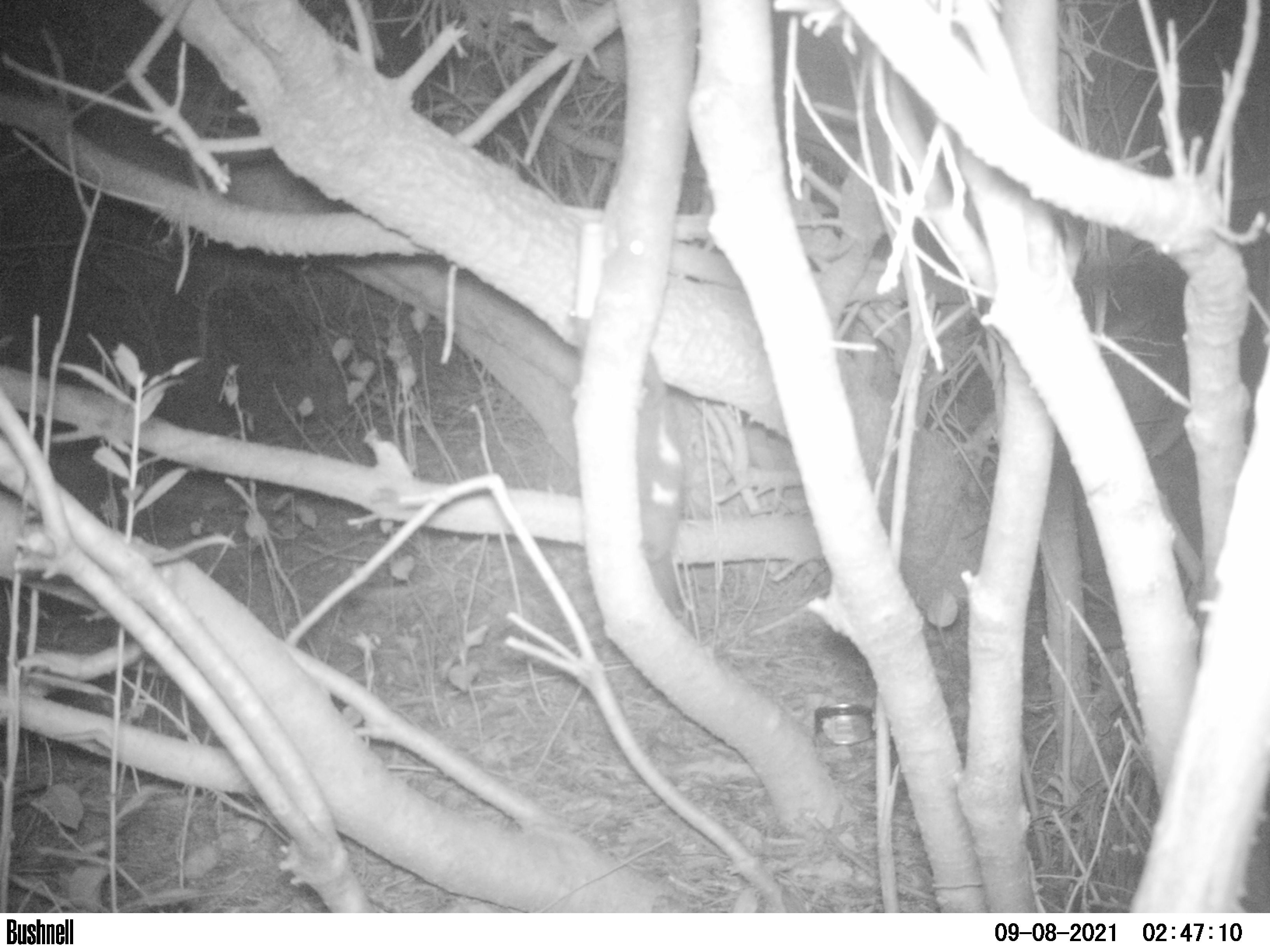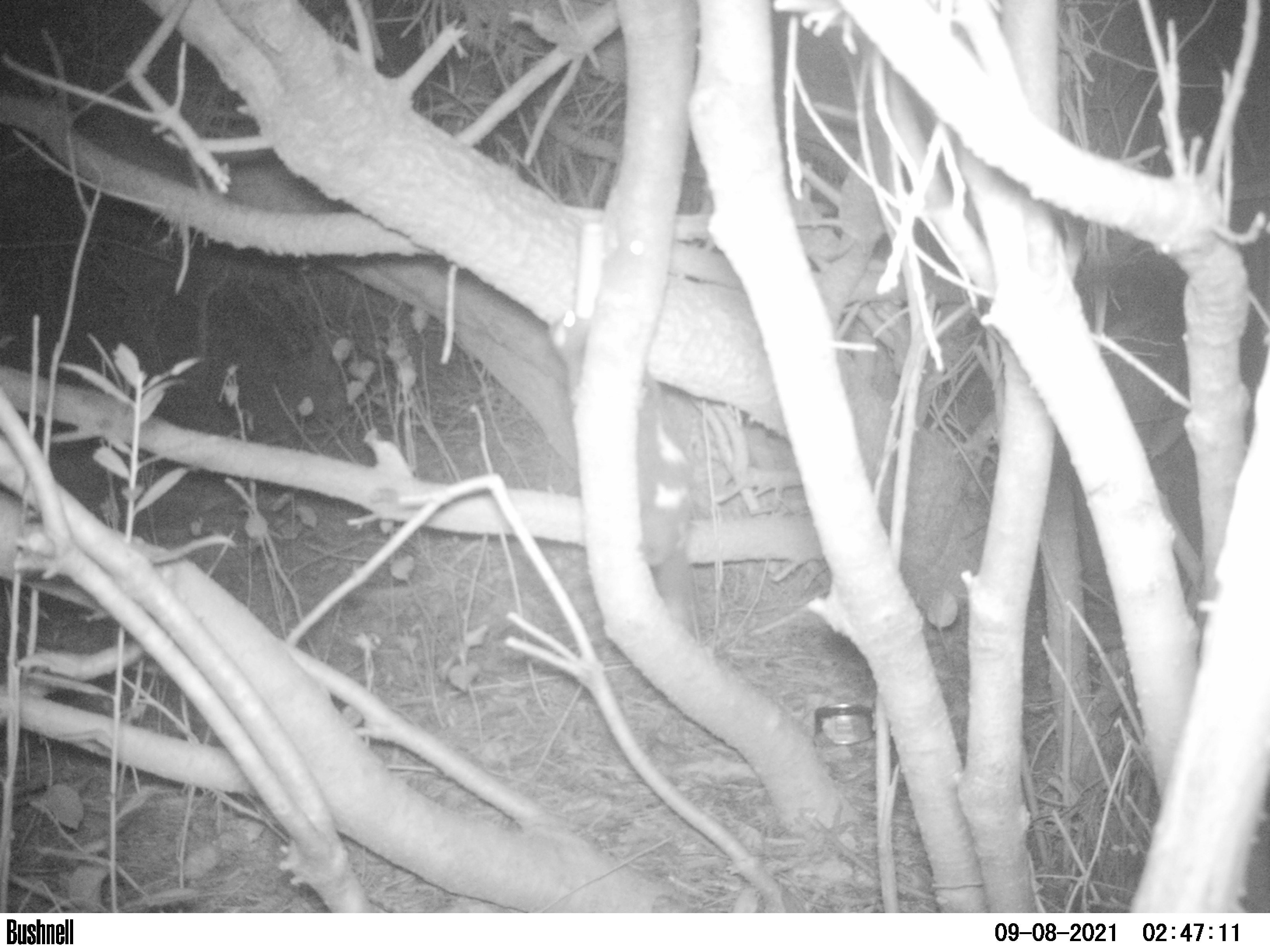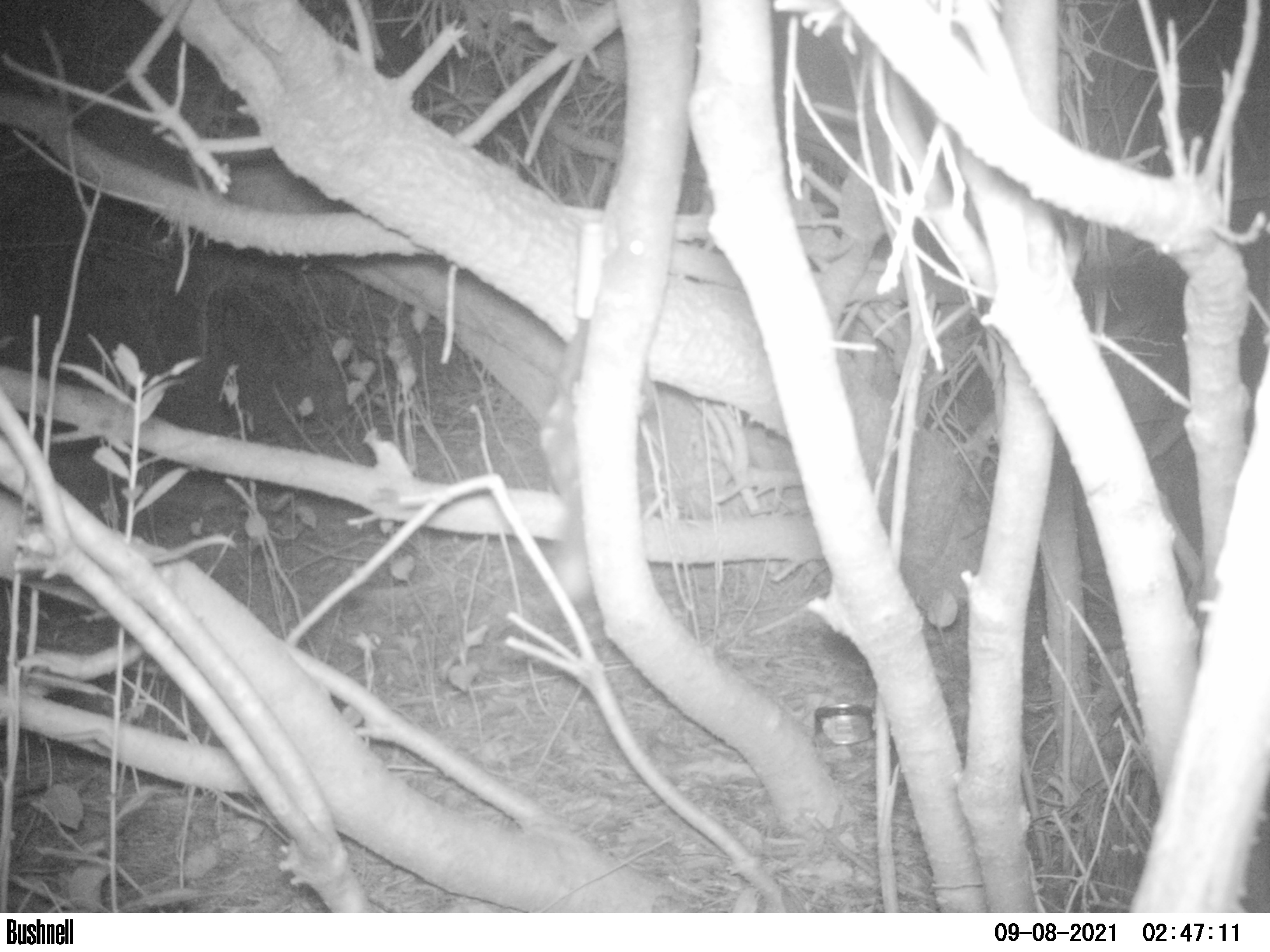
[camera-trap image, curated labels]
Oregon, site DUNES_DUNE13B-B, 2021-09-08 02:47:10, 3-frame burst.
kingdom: Animalia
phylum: Chordata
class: Mammalia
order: Carnivora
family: Mephitidae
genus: Spilogale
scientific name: Spilogale gracilis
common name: western spotted skunk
Western spotted skunk (Spilogale gracilis).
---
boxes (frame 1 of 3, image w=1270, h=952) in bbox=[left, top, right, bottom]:
western spotted skunk: bbox=[570, 311, 689, 614]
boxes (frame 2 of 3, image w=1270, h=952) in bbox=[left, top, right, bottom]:
western spotted skunk: bbox=[540, 308, 698, 622]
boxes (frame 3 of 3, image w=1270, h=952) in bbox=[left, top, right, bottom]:
western spotted skunk: bbox=[533, 312, 661, 608]